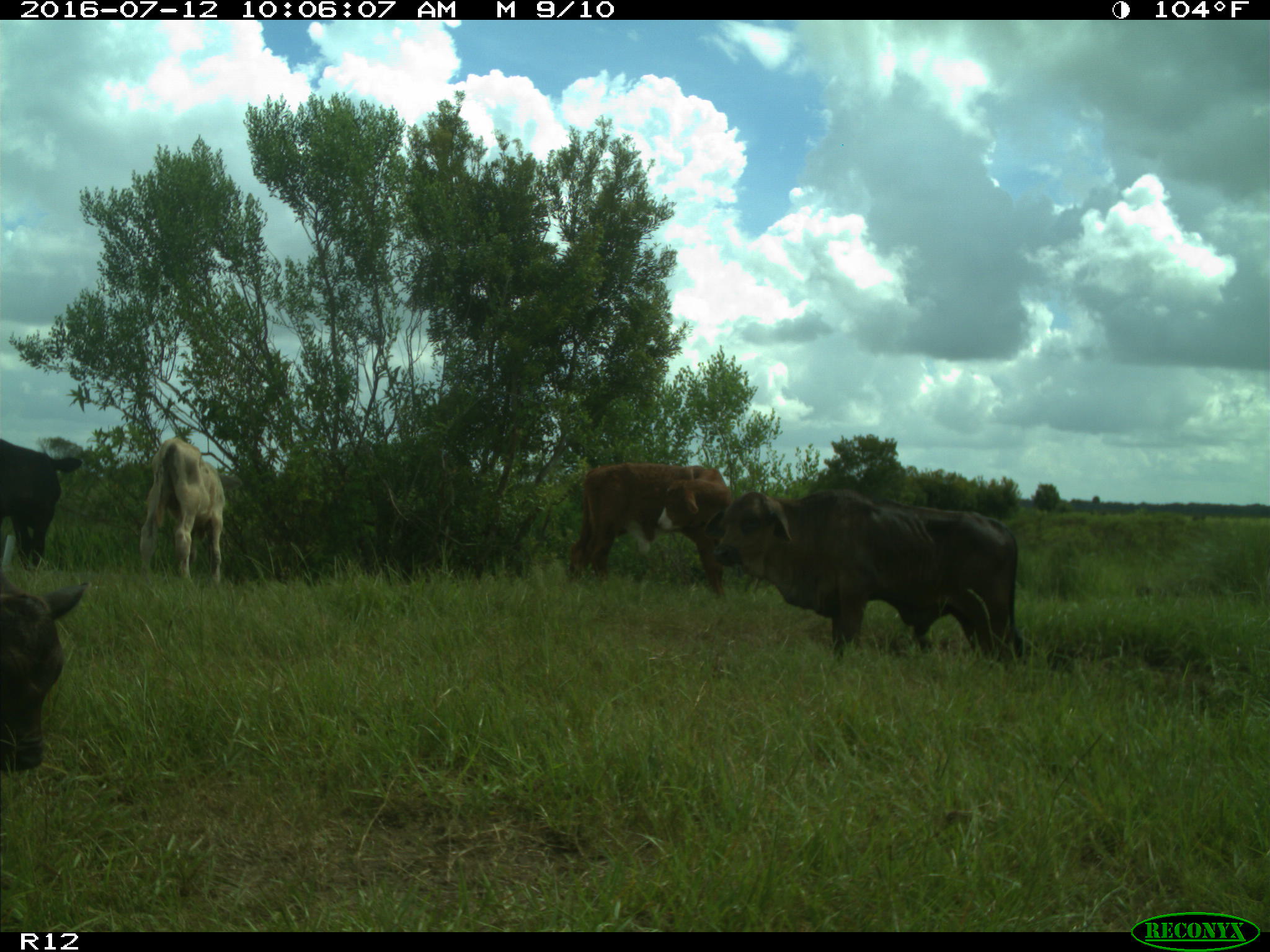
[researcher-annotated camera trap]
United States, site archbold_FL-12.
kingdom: Animalia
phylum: Chordata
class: Mammalia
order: Artiodactyla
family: Bovidae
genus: Bos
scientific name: Bos taurus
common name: domestic cow